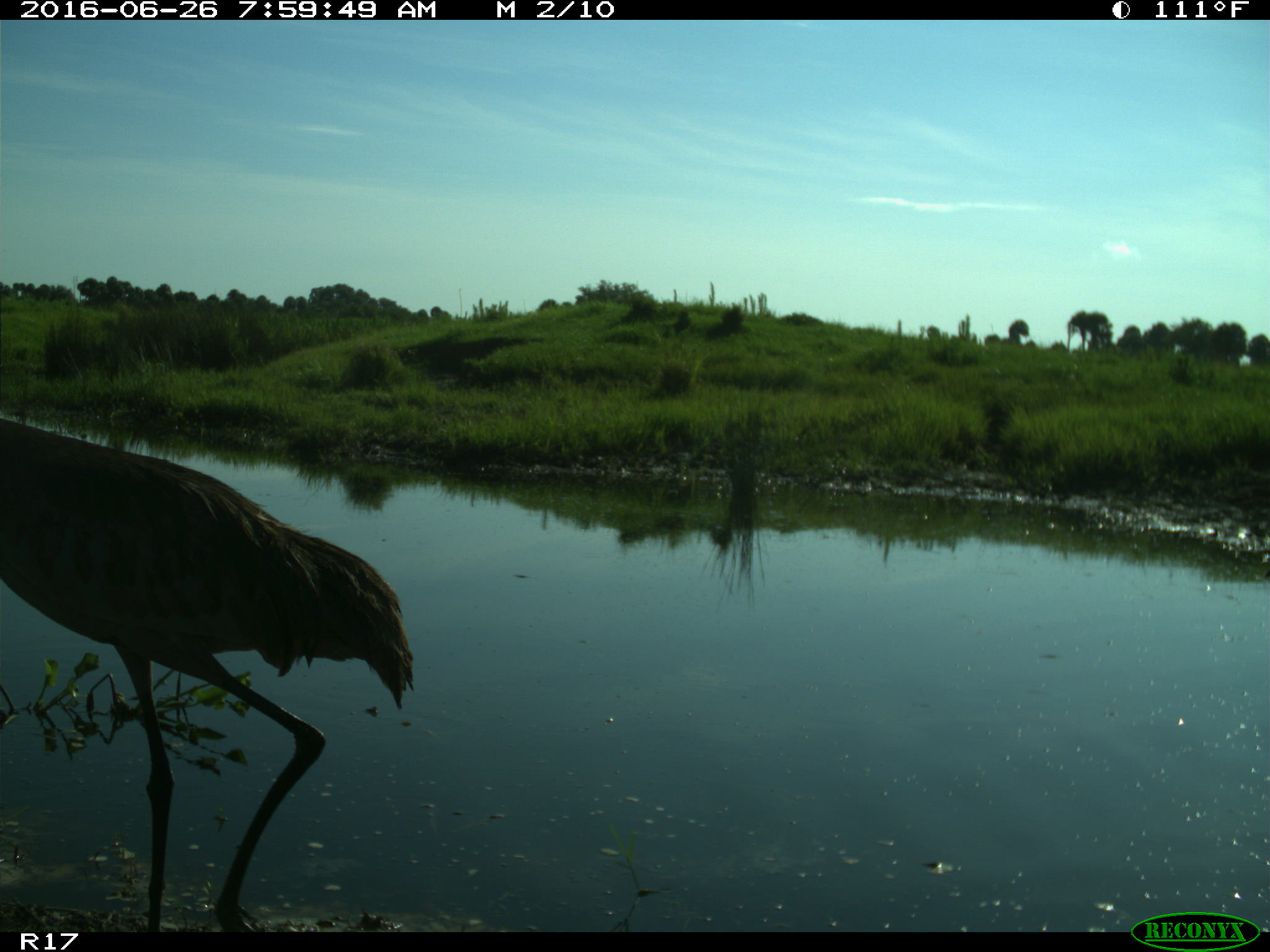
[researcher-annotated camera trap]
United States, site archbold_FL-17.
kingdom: Animalia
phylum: Chordata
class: Aves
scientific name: Aves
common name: birds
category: unidentified bird